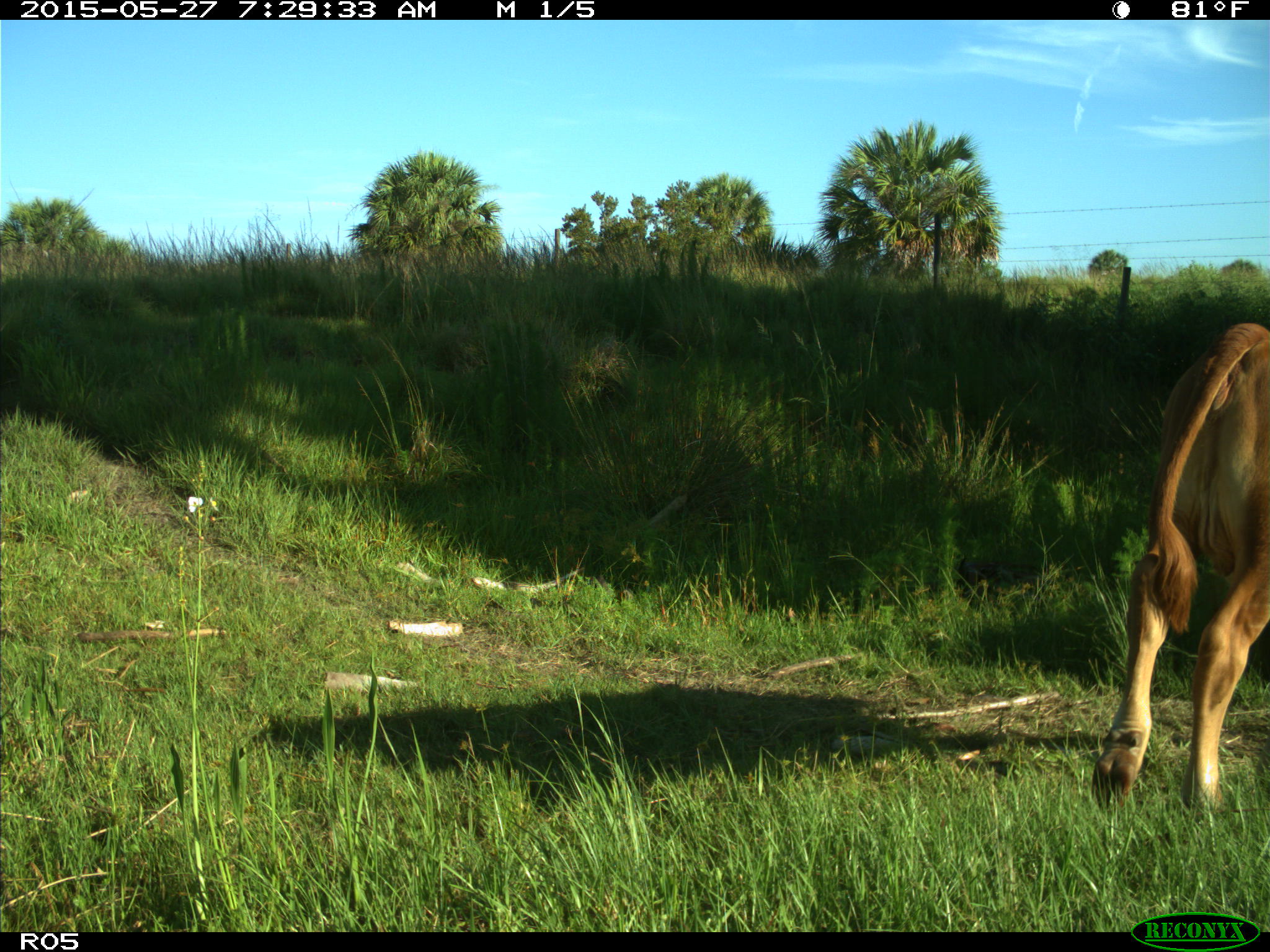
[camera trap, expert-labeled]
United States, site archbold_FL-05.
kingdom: Animalia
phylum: Chordata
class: Mammalia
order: Artiodactyla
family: Bovidae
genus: Bos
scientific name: Bos taurus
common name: domestic cow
Bos taurus (domestic cow).